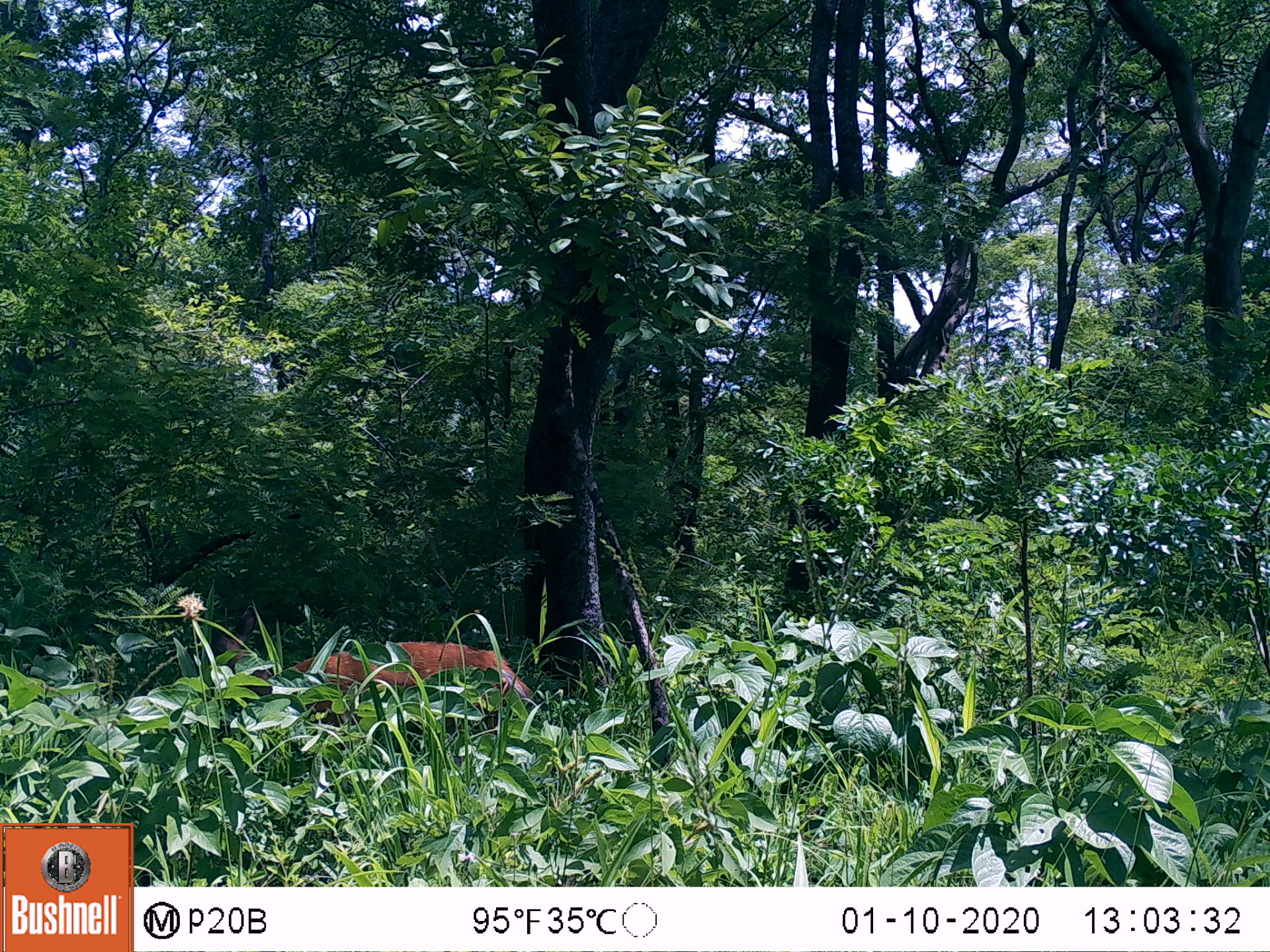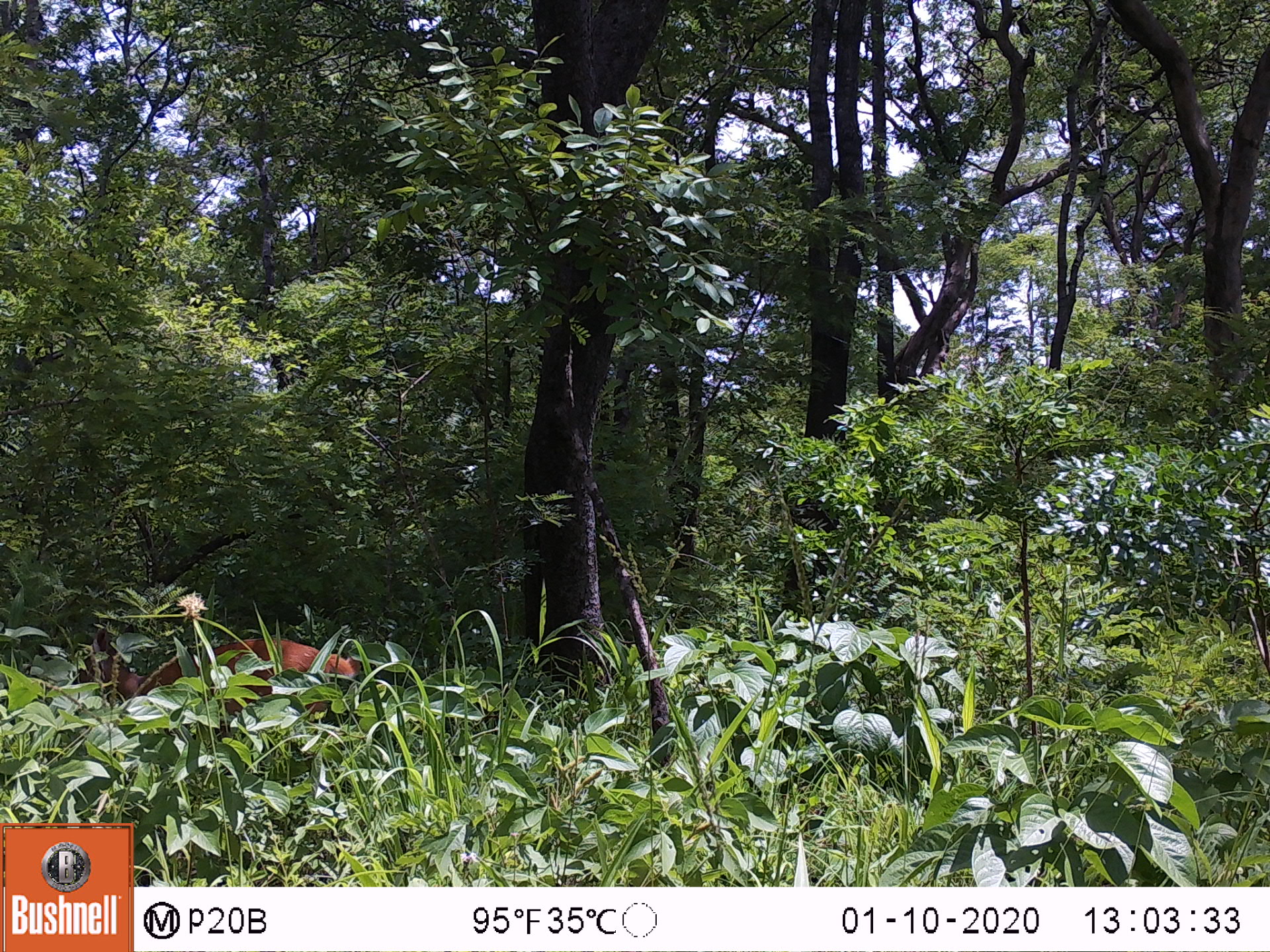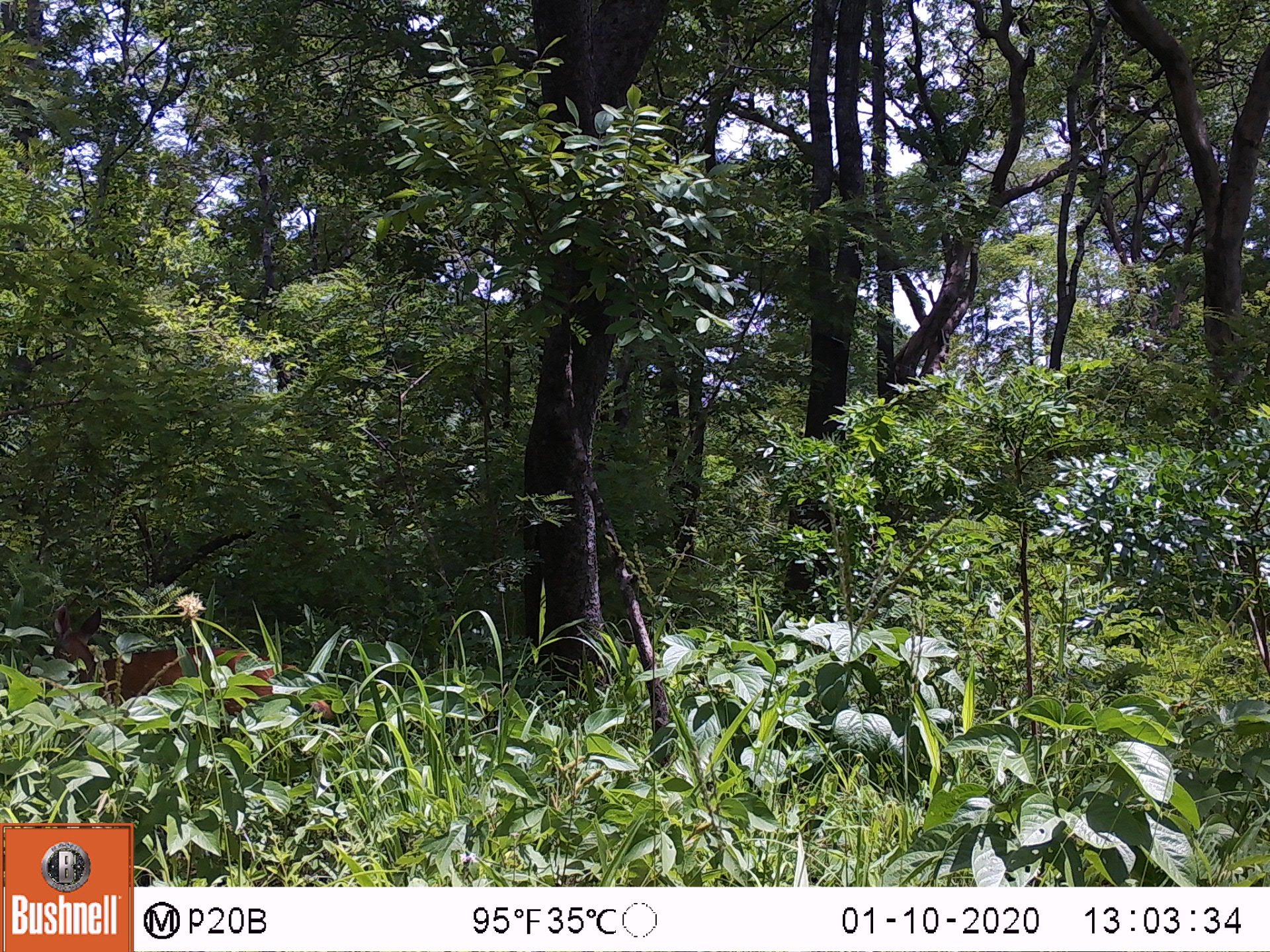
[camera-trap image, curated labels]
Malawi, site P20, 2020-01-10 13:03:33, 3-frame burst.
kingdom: Animalia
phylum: Chordata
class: Mammalia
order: Artiodactyla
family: Bovidae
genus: Tragelaphus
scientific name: Tragelaphus sylvaticus sylvaticus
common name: cape bushbuck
Cape bushbuck (Tragelaphus sylvaticus sylvaticus), count 1.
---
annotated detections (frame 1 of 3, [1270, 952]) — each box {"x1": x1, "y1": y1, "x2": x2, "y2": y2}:
cape bushbuck: {"x1": 214, "y1": 592, "x2": 538, "y2": 727}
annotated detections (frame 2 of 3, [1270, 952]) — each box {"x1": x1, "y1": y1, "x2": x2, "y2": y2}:
cape bushbuck: {"x1": 38, "y1": 616, "x2": 378, "y2": 720}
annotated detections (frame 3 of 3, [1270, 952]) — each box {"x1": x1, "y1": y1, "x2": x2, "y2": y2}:
cape bushbuck: {"x1": 38, "y1": 605, "x2": 351, "y2": 727}